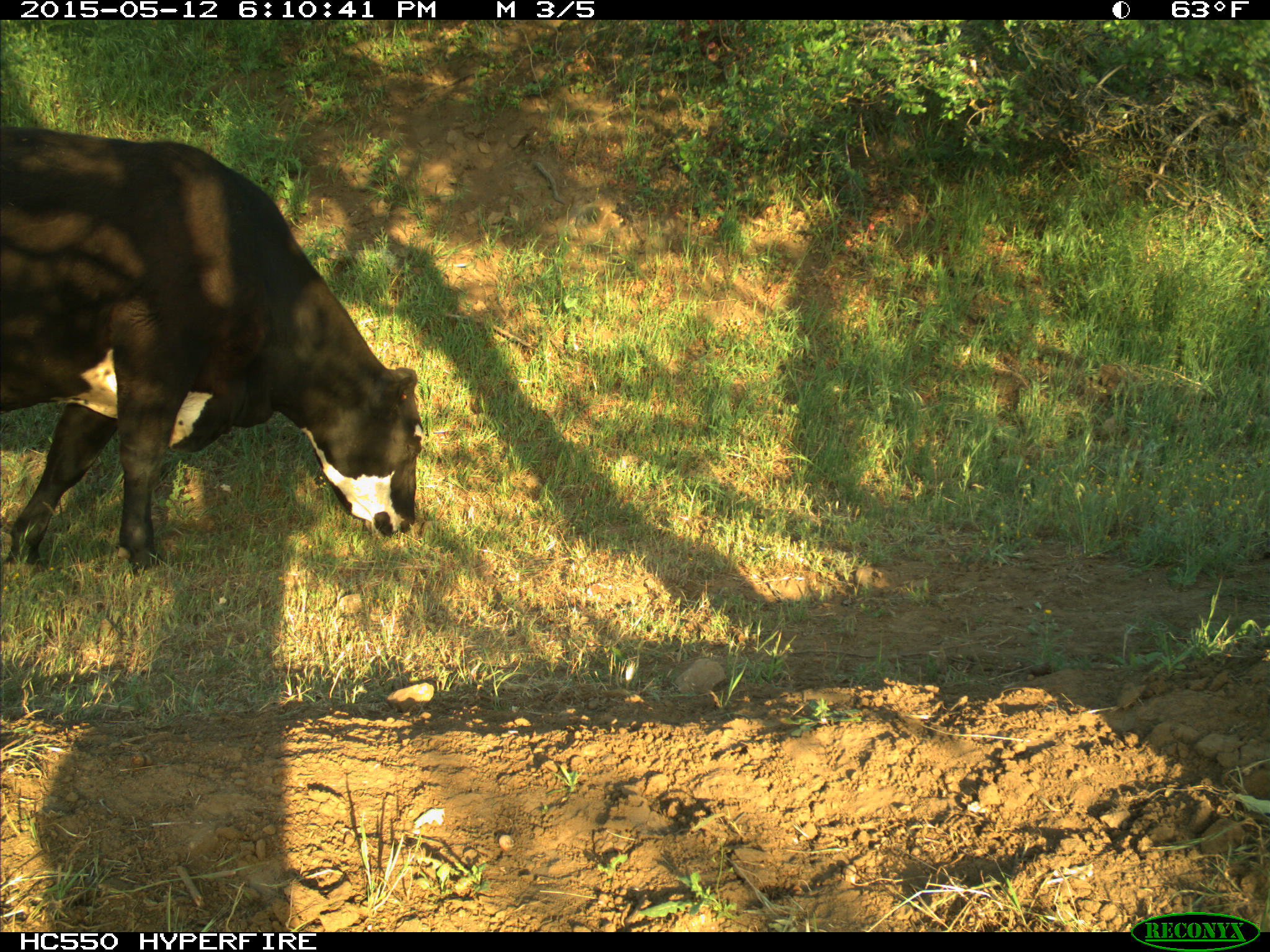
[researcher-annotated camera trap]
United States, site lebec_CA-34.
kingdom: Animalia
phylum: Chordata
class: Mammalia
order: Artiodactyla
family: Bovidae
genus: Bos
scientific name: Bos taurus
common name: domestic cow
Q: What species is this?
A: Bos taurus (domestic cow).